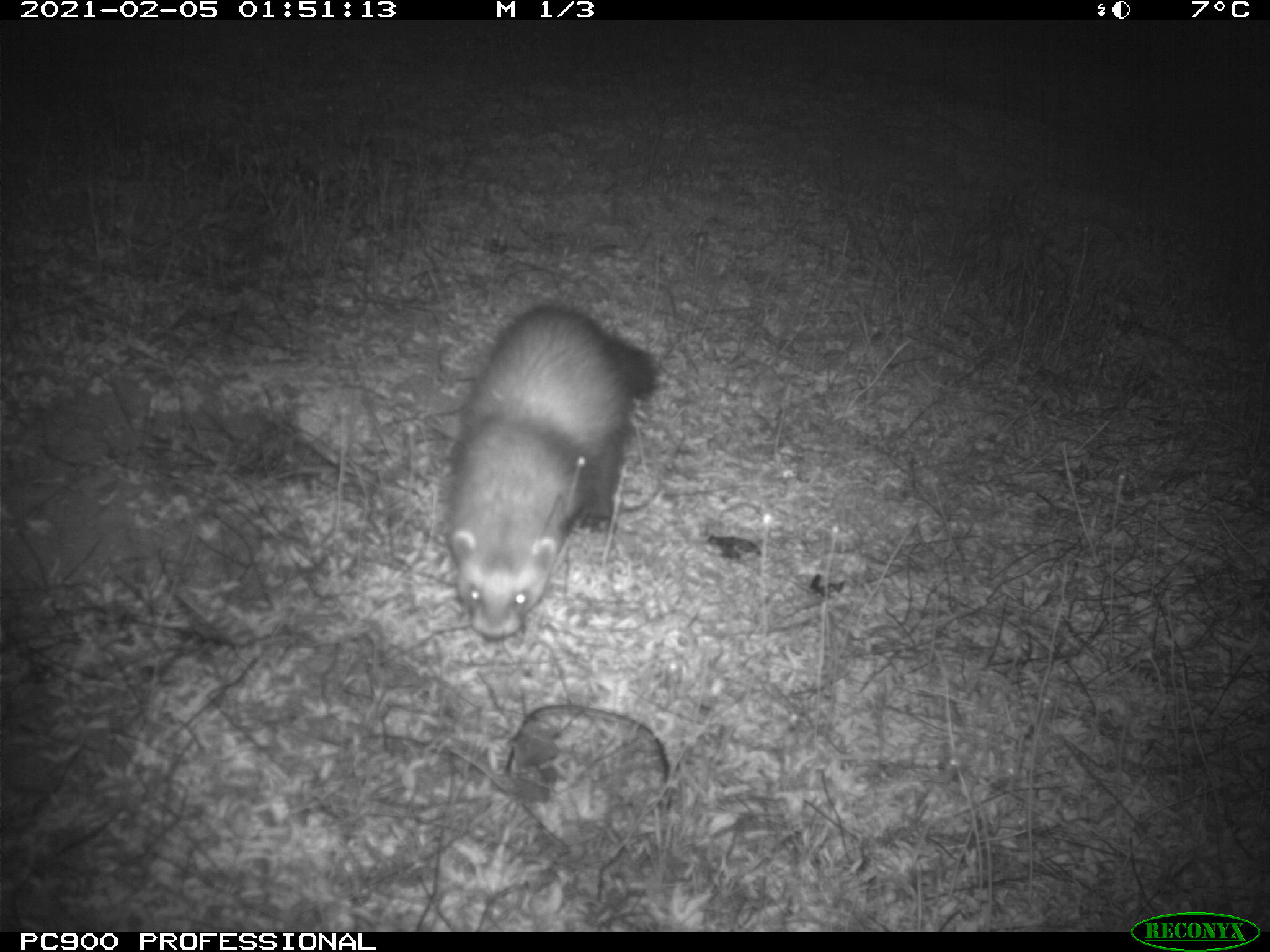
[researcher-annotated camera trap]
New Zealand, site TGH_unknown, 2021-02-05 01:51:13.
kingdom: Animalia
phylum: Chordata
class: Mammalia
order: Carnivora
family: Mustelidae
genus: Mustela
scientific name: Mustela furo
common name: ferret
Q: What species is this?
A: Ferret (Mustela furo).